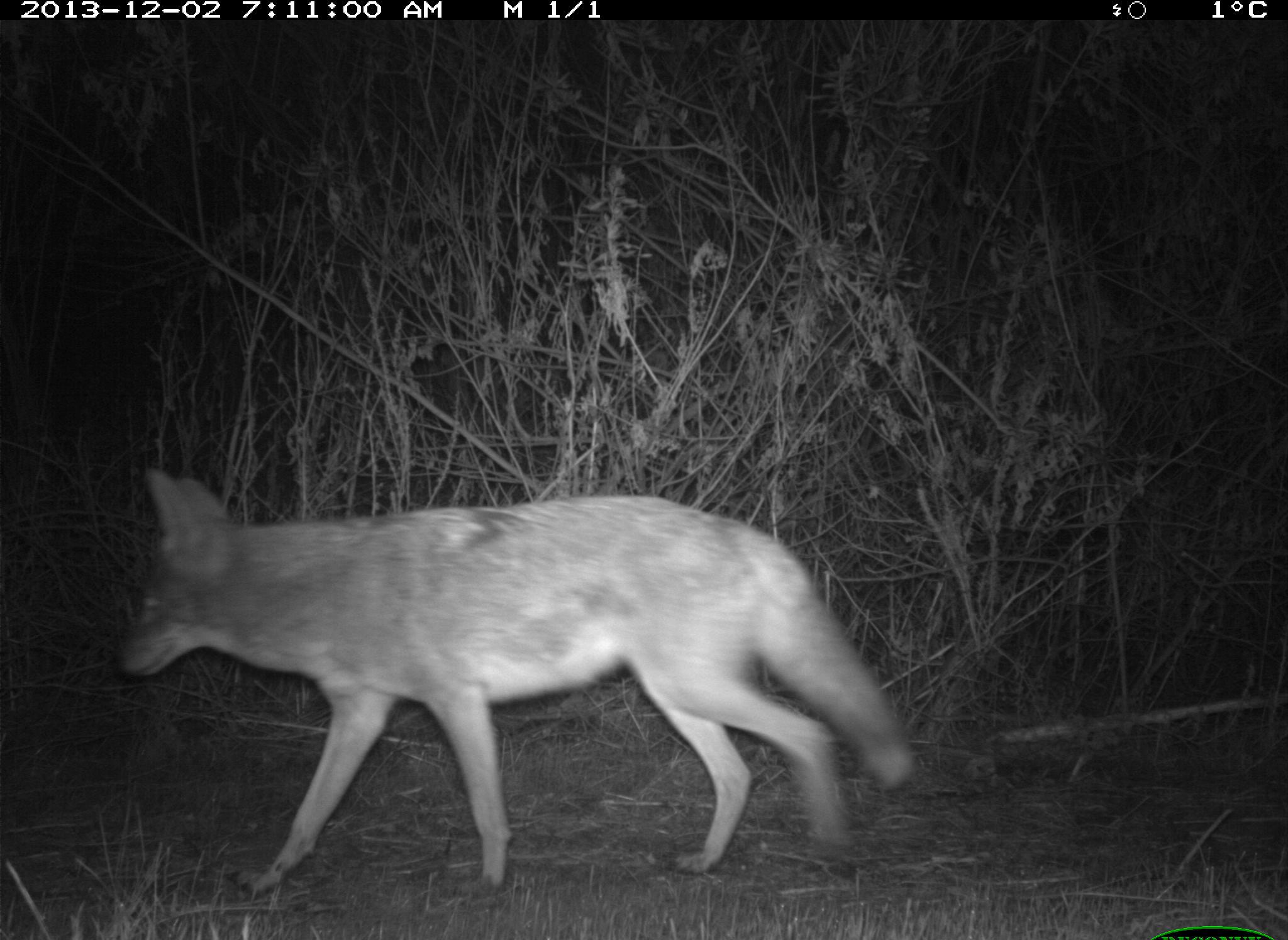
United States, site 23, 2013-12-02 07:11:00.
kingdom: Animalia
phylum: Chordata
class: Mammalia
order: Carnivora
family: Canidae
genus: Canis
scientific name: Canis latrans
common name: coyote